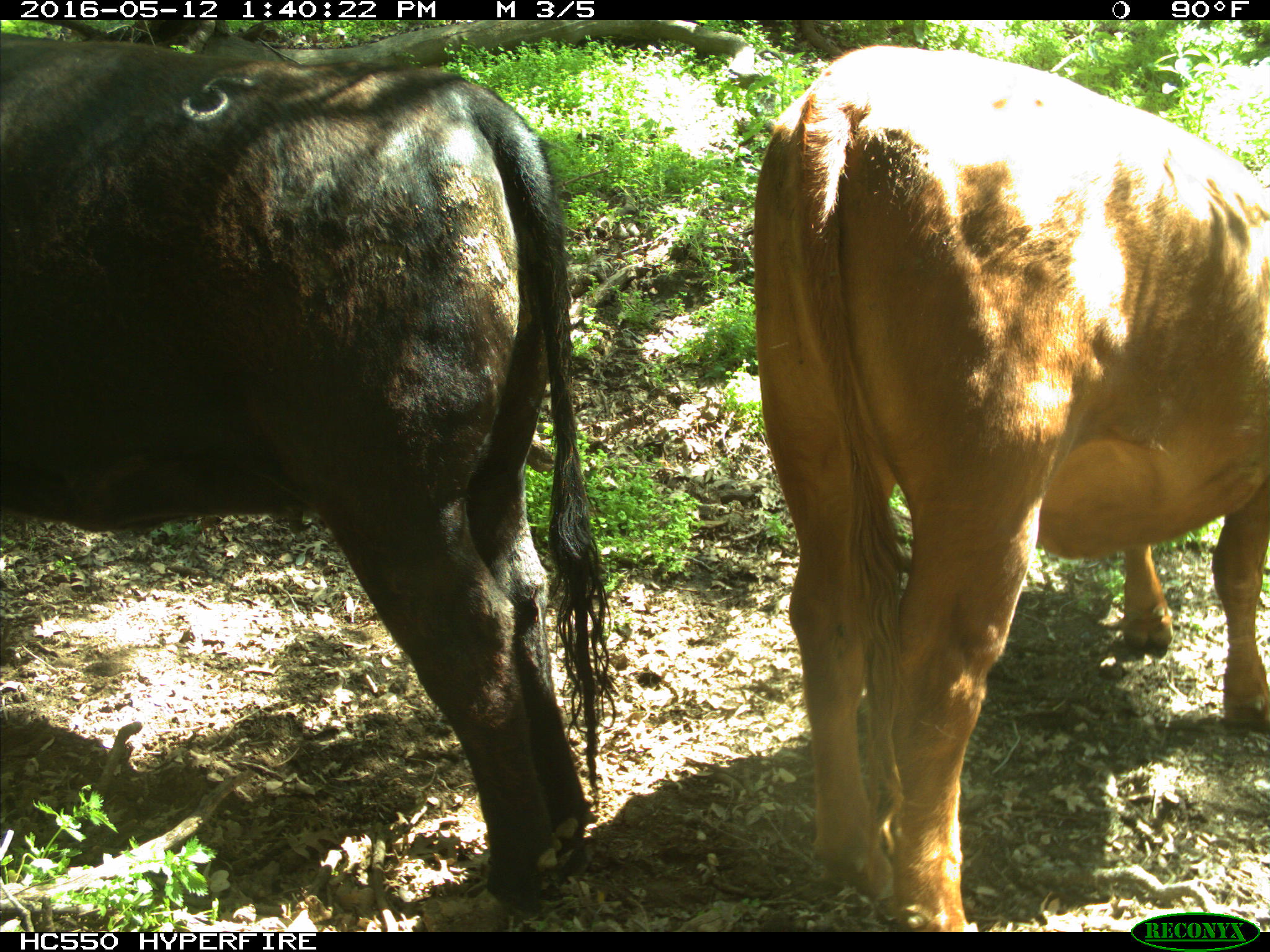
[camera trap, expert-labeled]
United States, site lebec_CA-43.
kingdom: Animalia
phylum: Chordata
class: Mammalia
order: Artiodactyla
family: Bovidae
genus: Bos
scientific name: Bos taurus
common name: domestic cow